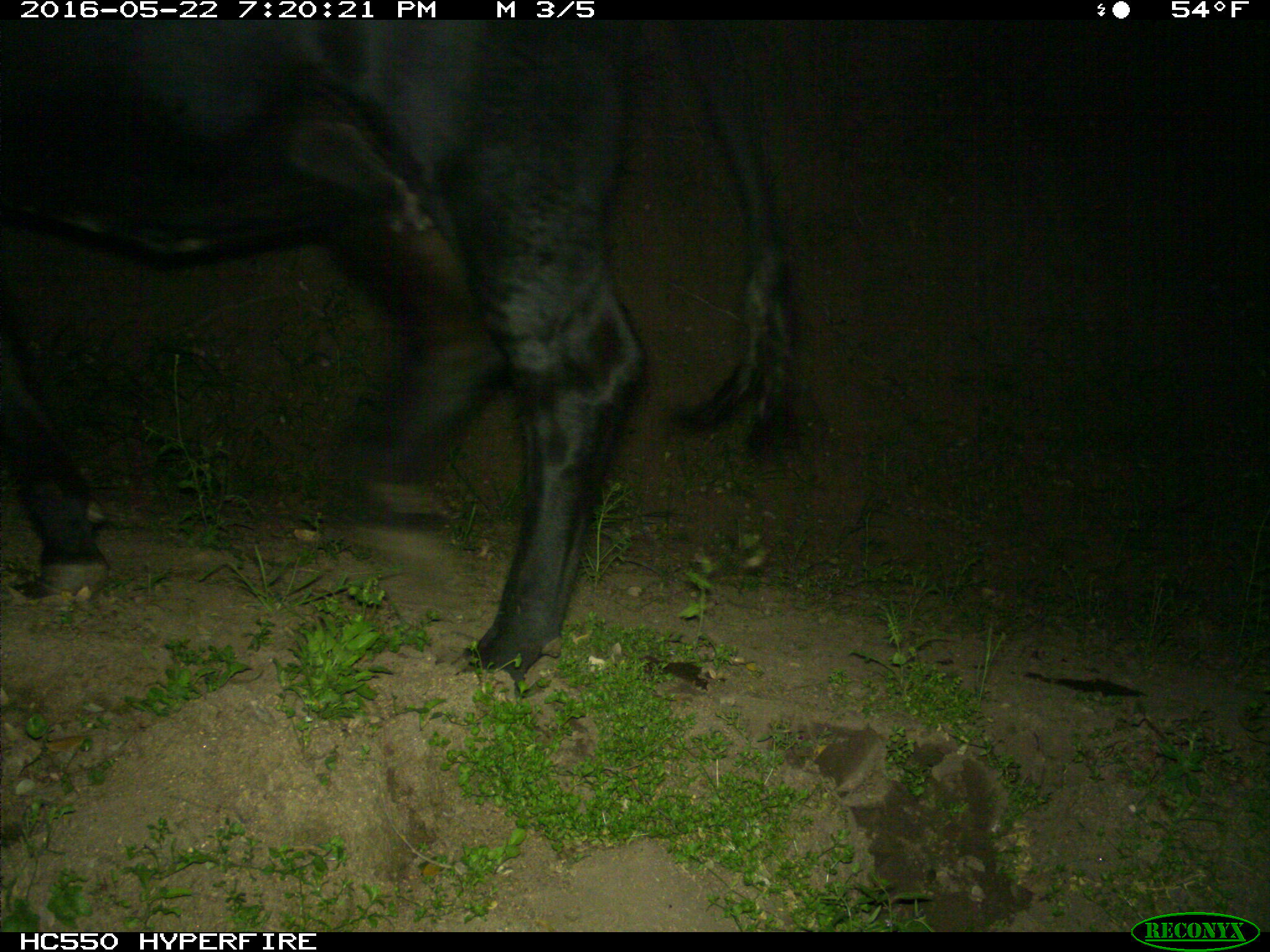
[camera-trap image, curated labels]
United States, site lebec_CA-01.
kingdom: Animalia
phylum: Chordata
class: Mammalia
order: Artiodactyla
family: Bovidae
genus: Bos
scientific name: Bos taurus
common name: domestic cow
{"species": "Bos taurus (domestic cow)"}